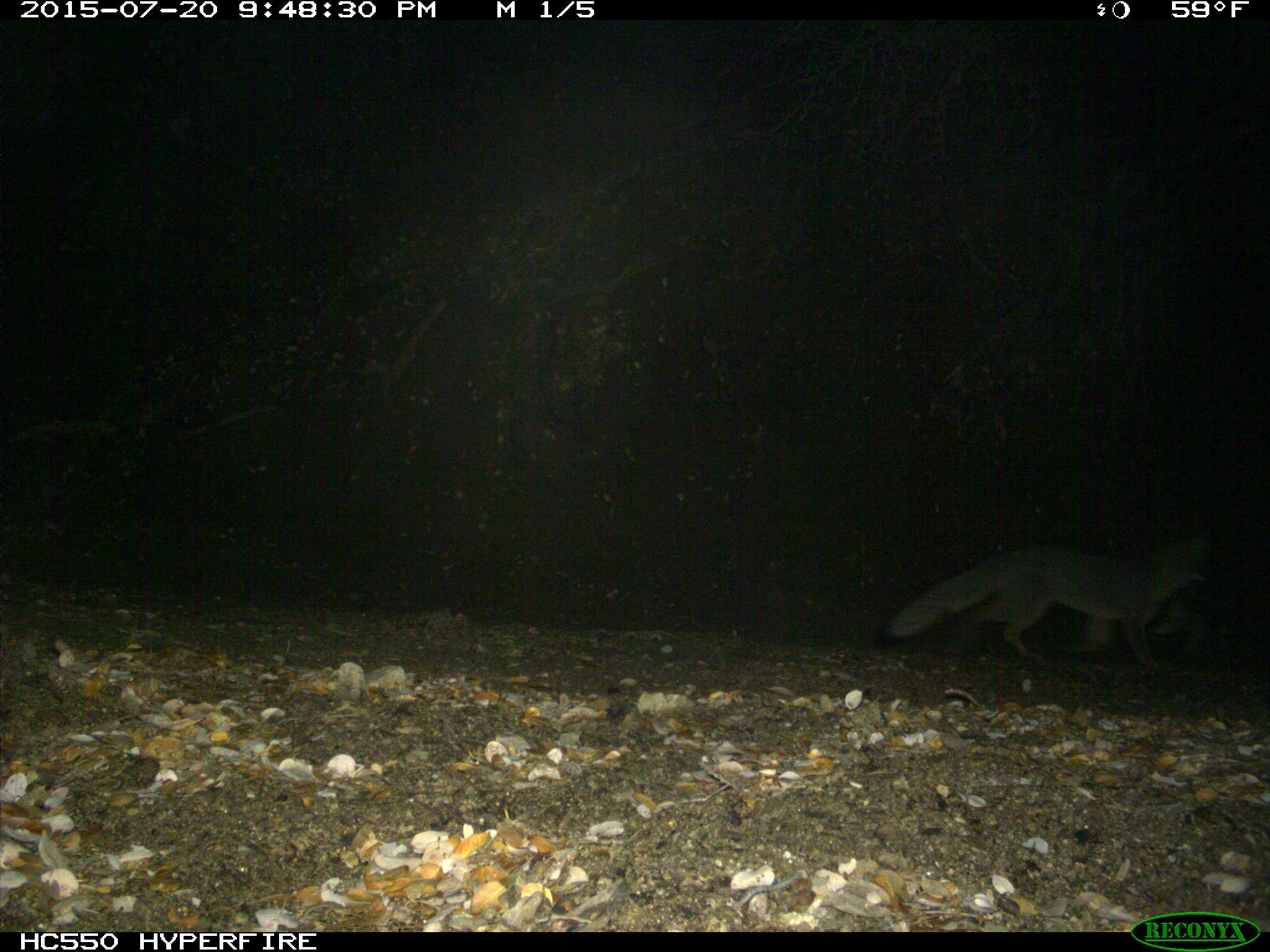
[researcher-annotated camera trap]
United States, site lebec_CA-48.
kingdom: Animalia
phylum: Chordata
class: Mammalia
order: Carnivora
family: Canidae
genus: Urocyon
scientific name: Urocyon cinereoargenteus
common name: gray fox